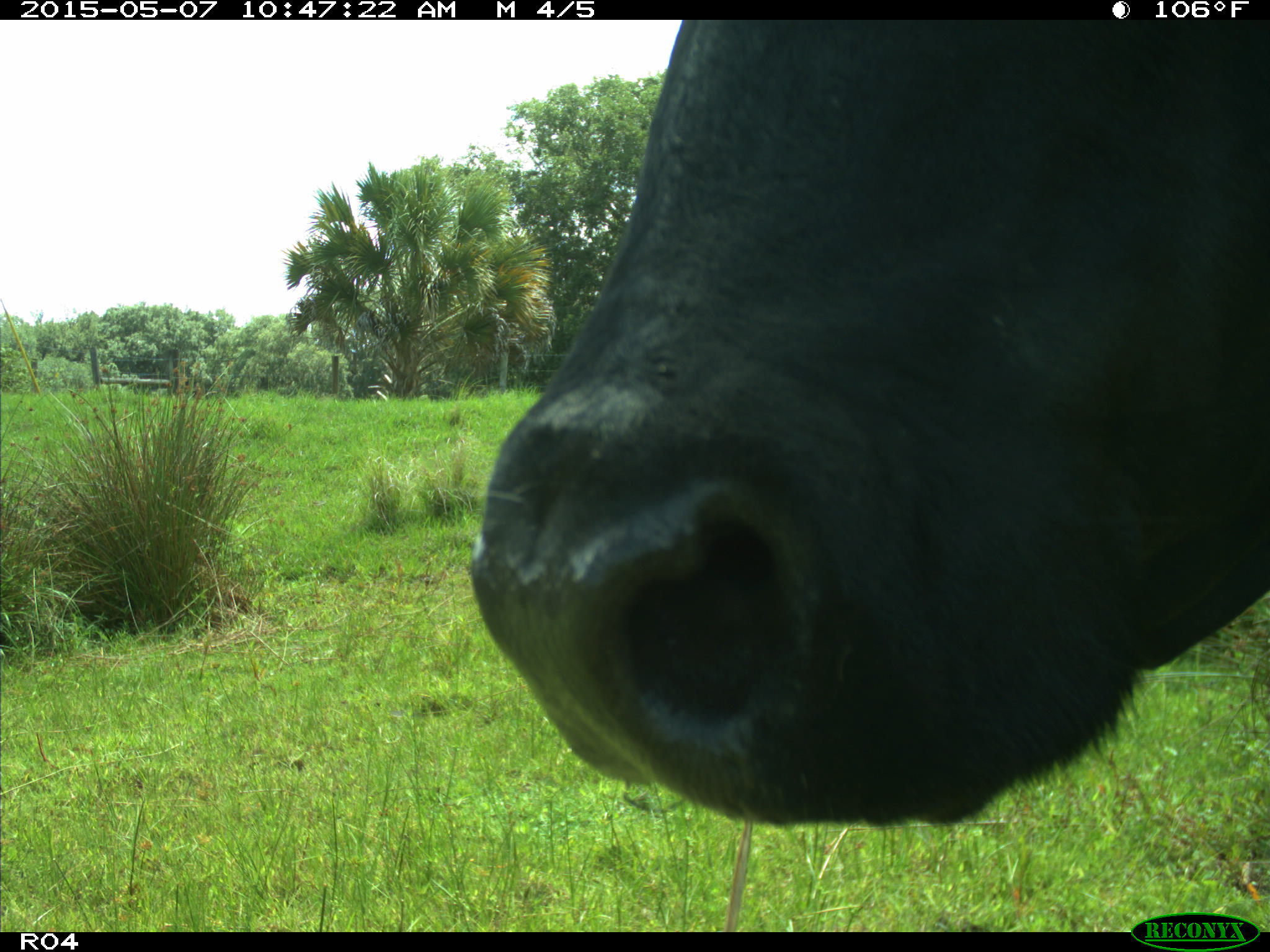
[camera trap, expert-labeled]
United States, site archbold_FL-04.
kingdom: Animalia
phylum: Chordata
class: Mammalia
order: Artiodactyla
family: Bovidae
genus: Bos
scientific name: Bos taurus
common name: domestic cow